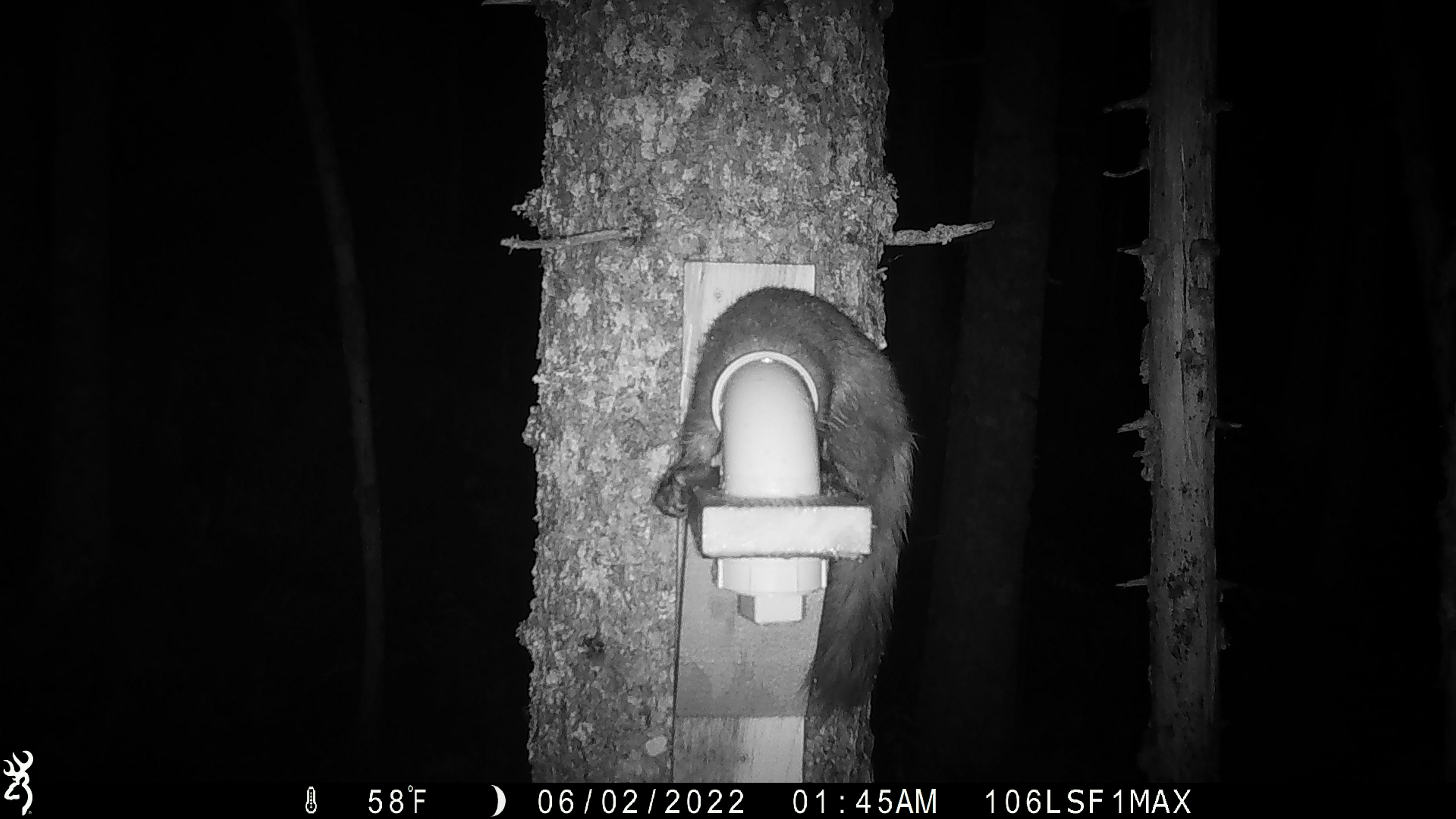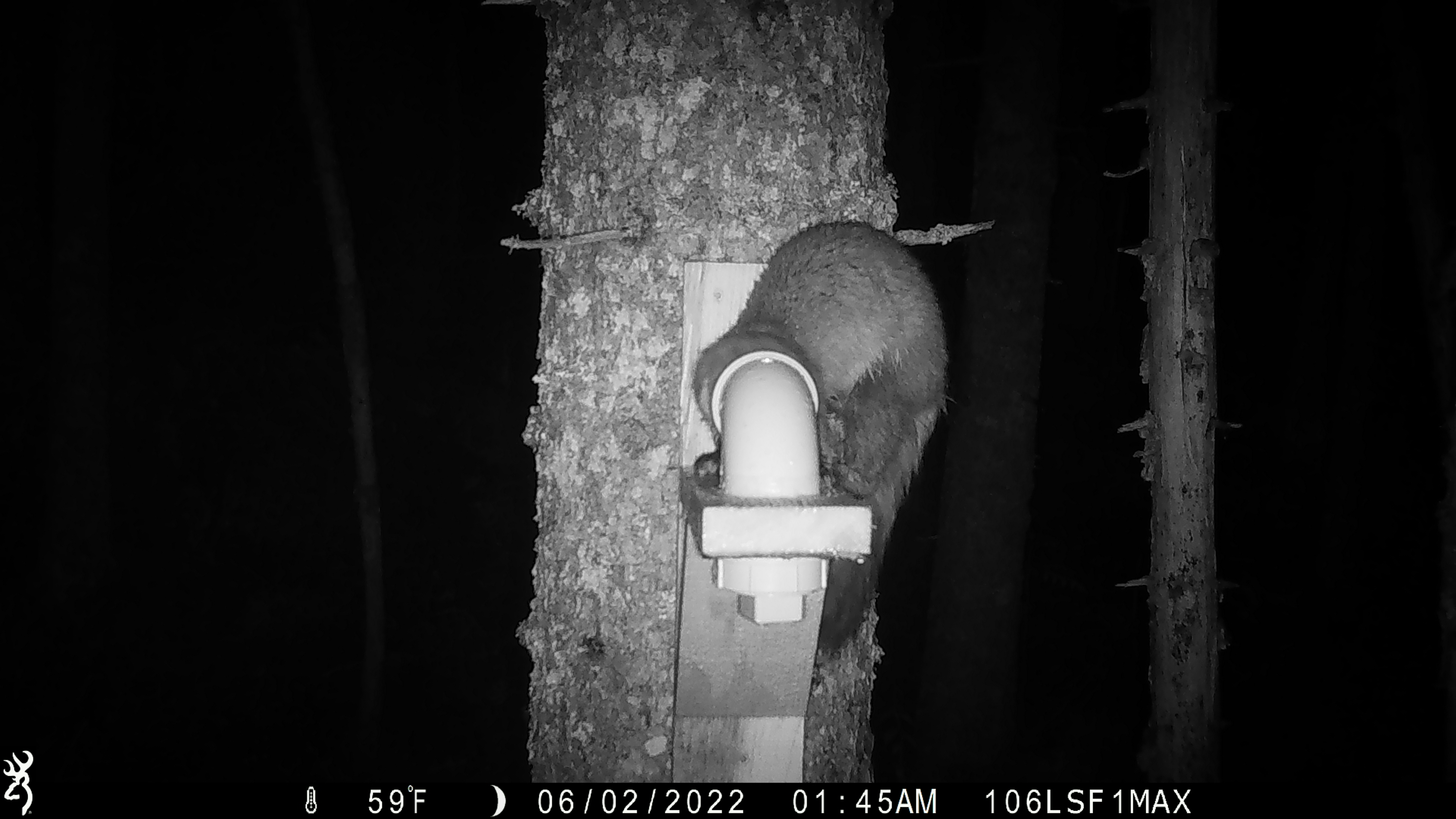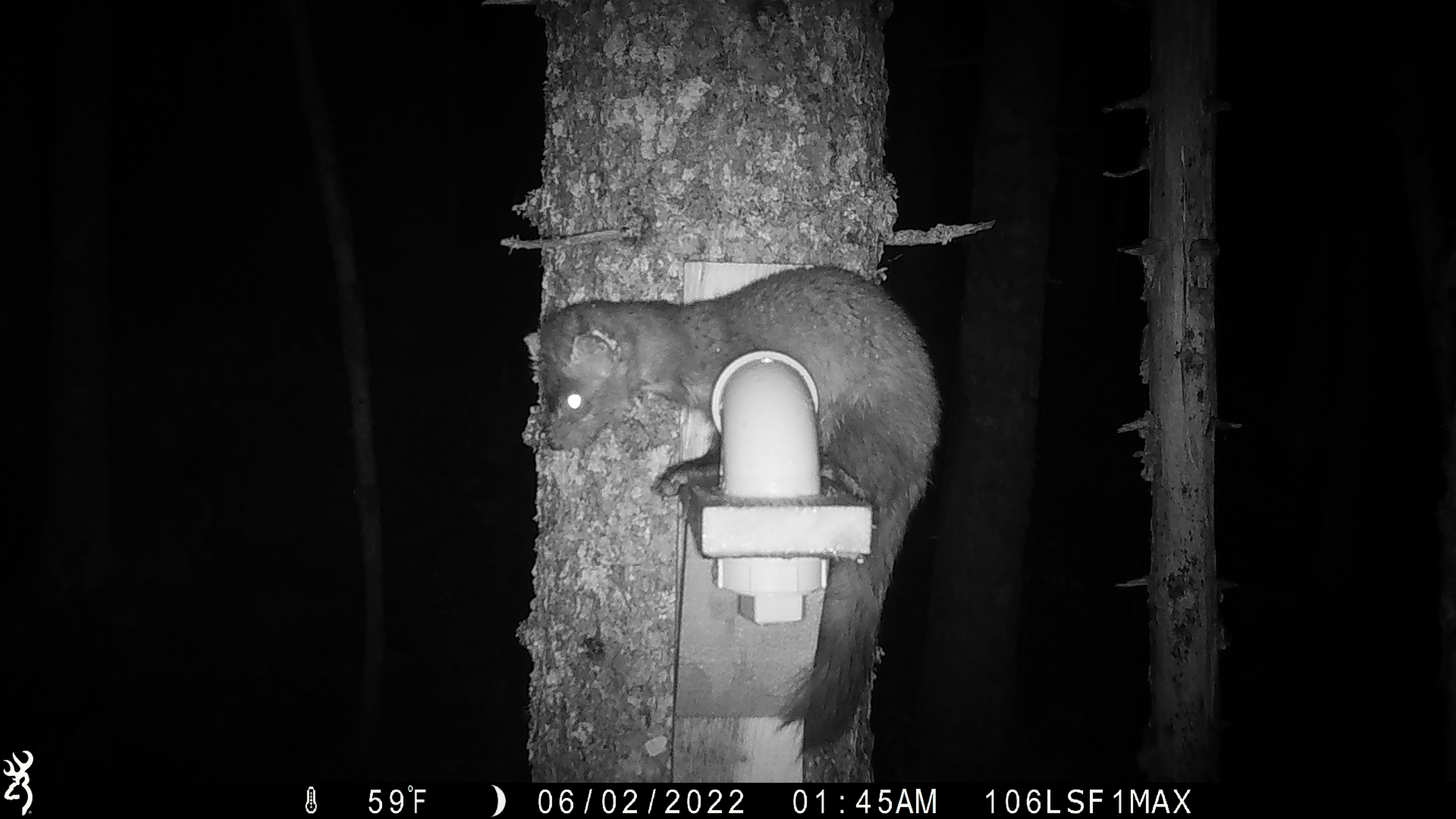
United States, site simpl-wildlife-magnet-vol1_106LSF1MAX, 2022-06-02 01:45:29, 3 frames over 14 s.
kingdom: Animalia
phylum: Chordata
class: Mammalia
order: Carnivora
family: Mustelidae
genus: Martes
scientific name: Martes americana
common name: american marten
American marten (Martes americana).